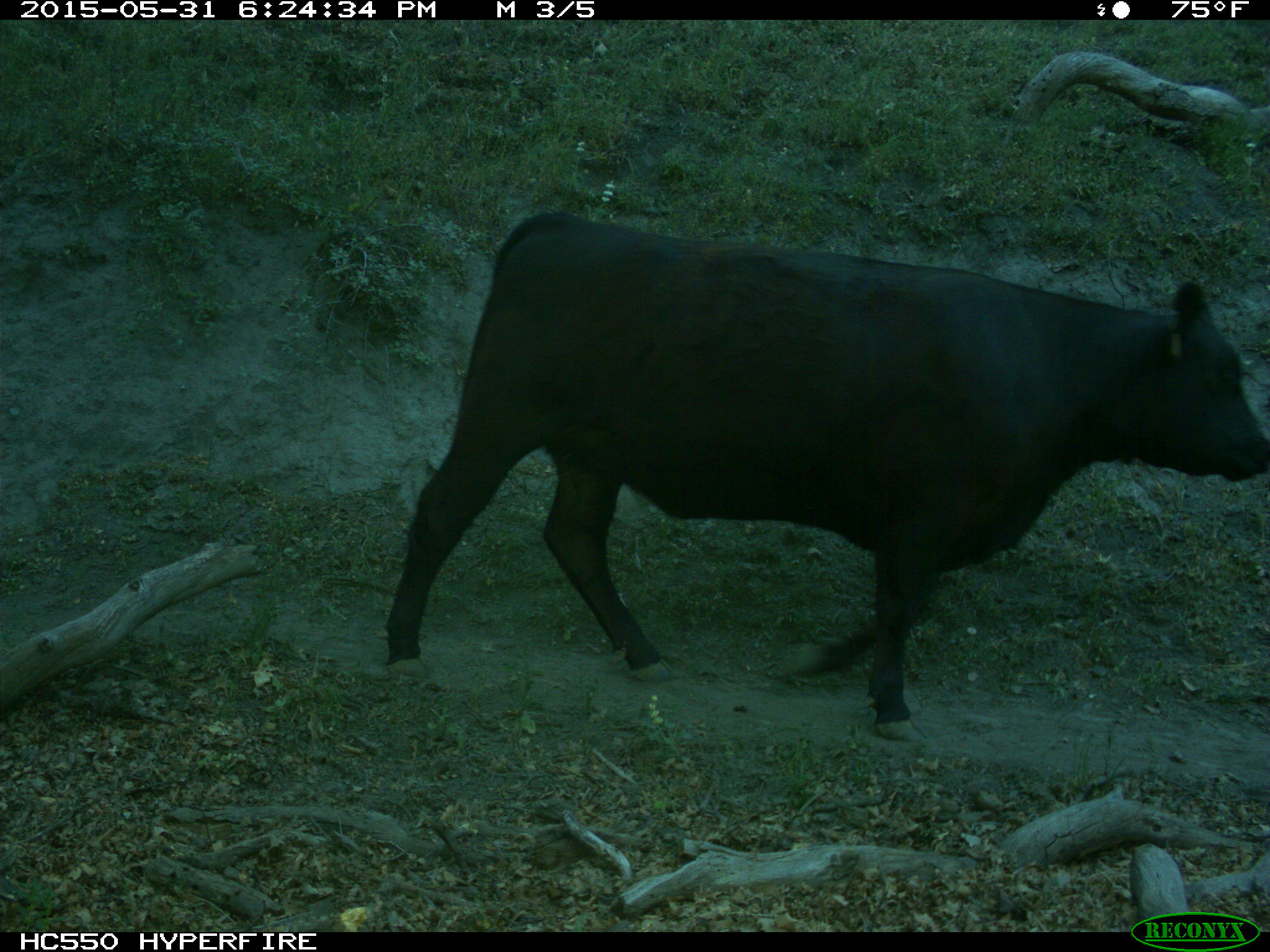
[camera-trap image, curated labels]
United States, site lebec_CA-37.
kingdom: Animalia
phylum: Chordata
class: Mammalia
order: Artiodactyla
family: Bovidae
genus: Bos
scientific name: Bos taurus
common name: domestic cow